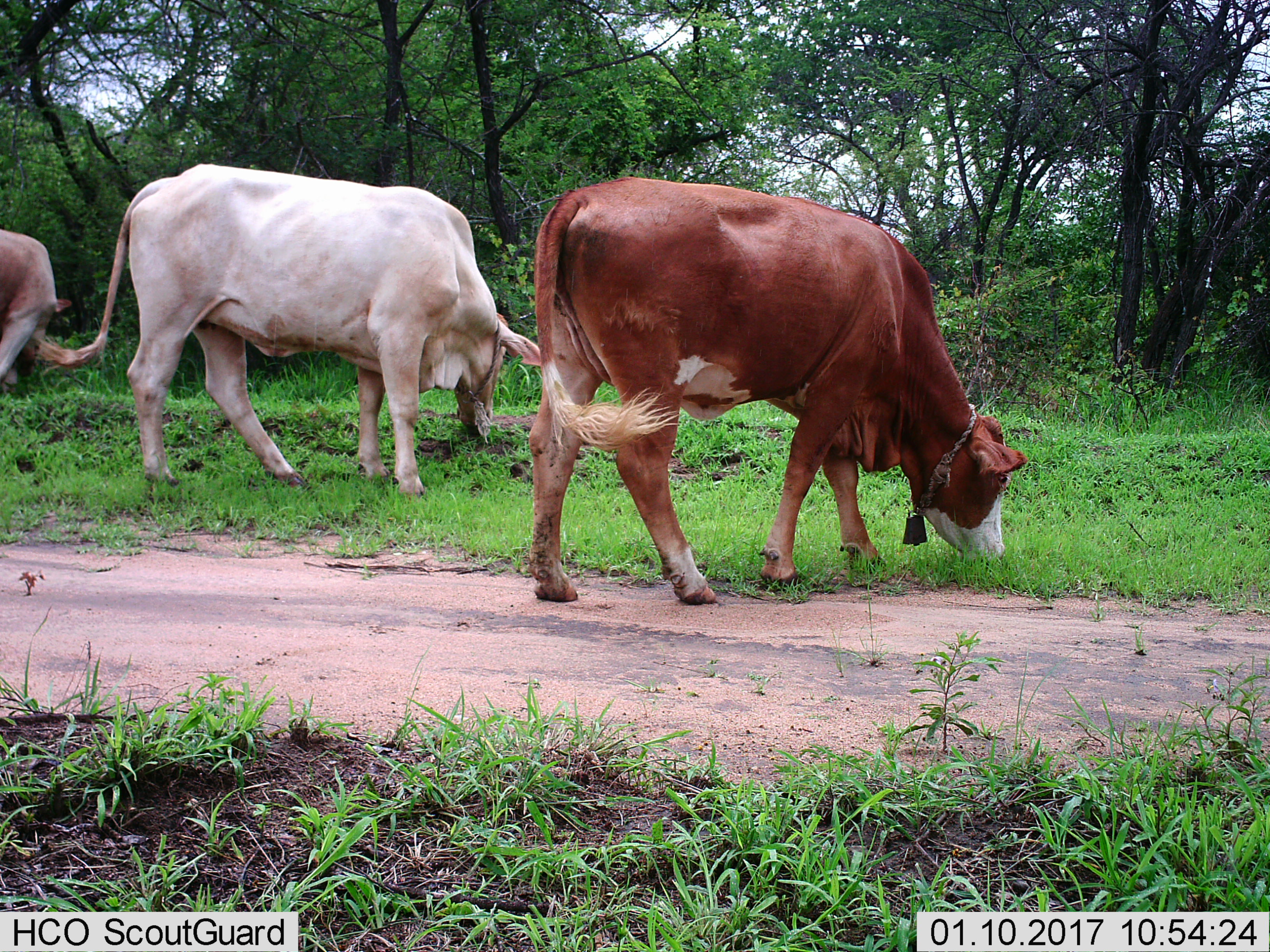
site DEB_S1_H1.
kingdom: Animalia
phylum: Chordata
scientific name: Vertebrata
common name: domestic animal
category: domesticanimal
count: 3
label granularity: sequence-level